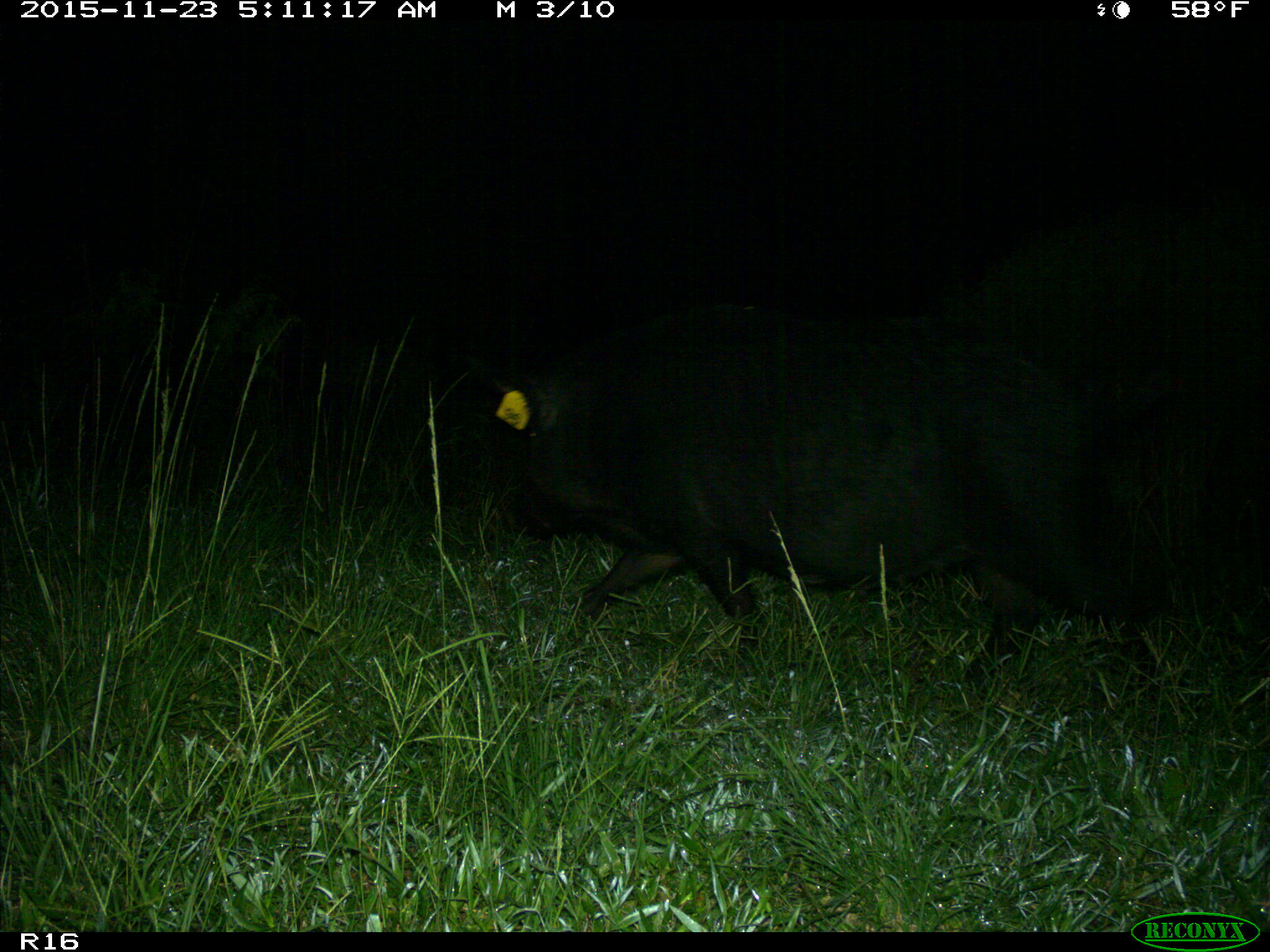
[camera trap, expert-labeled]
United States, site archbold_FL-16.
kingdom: Animalia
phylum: Chordata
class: Mammalia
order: Artiodactyla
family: Suidae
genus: Sus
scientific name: Sus scrofa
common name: wild boar